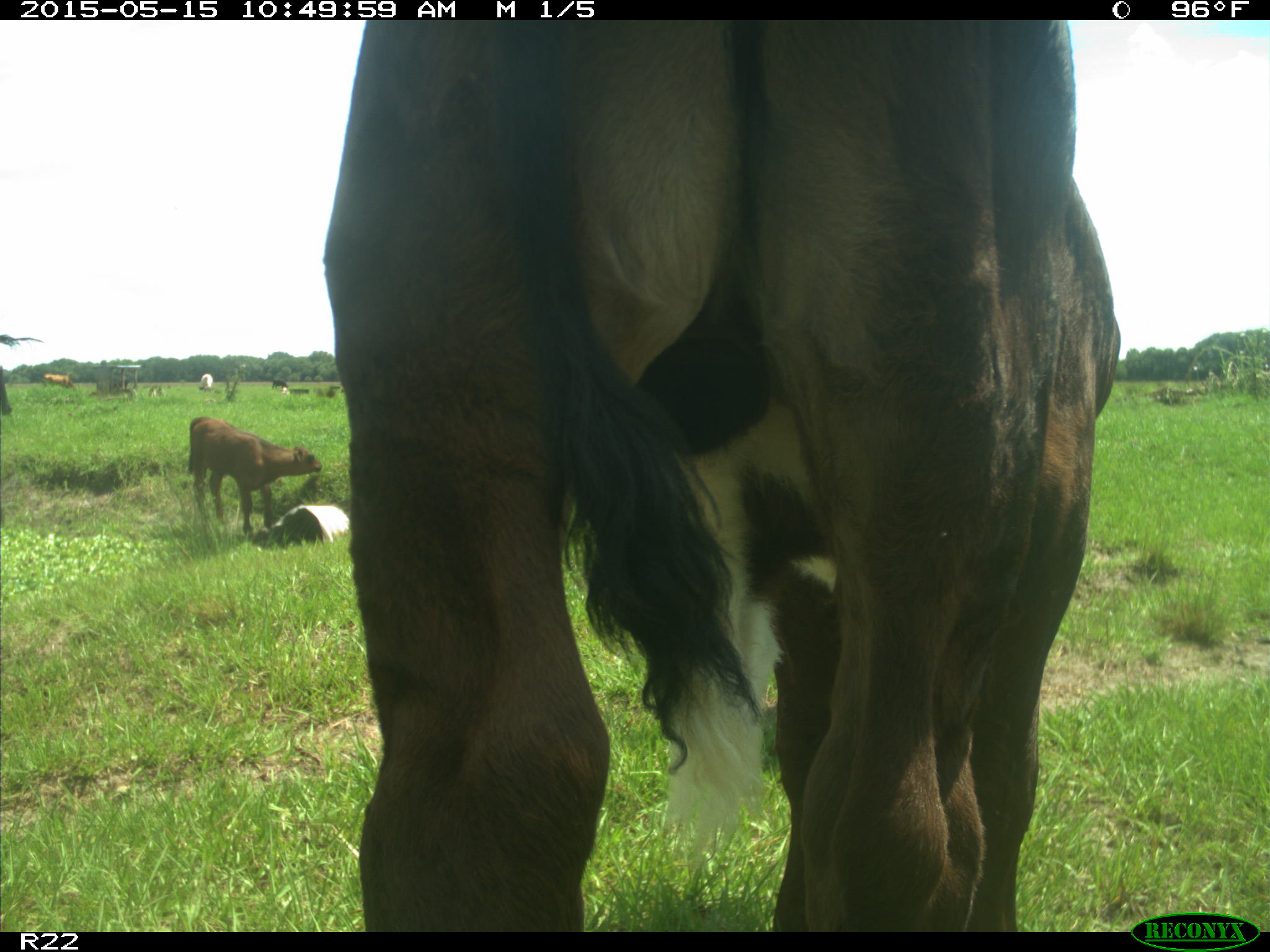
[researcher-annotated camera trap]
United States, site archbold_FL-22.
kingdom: Animalia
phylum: Chordata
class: Mammalia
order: Artiodactyla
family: Bovidae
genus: Bos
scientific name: Bos taurus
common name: domestic cow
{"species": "Bos taurus (domestic cow)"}